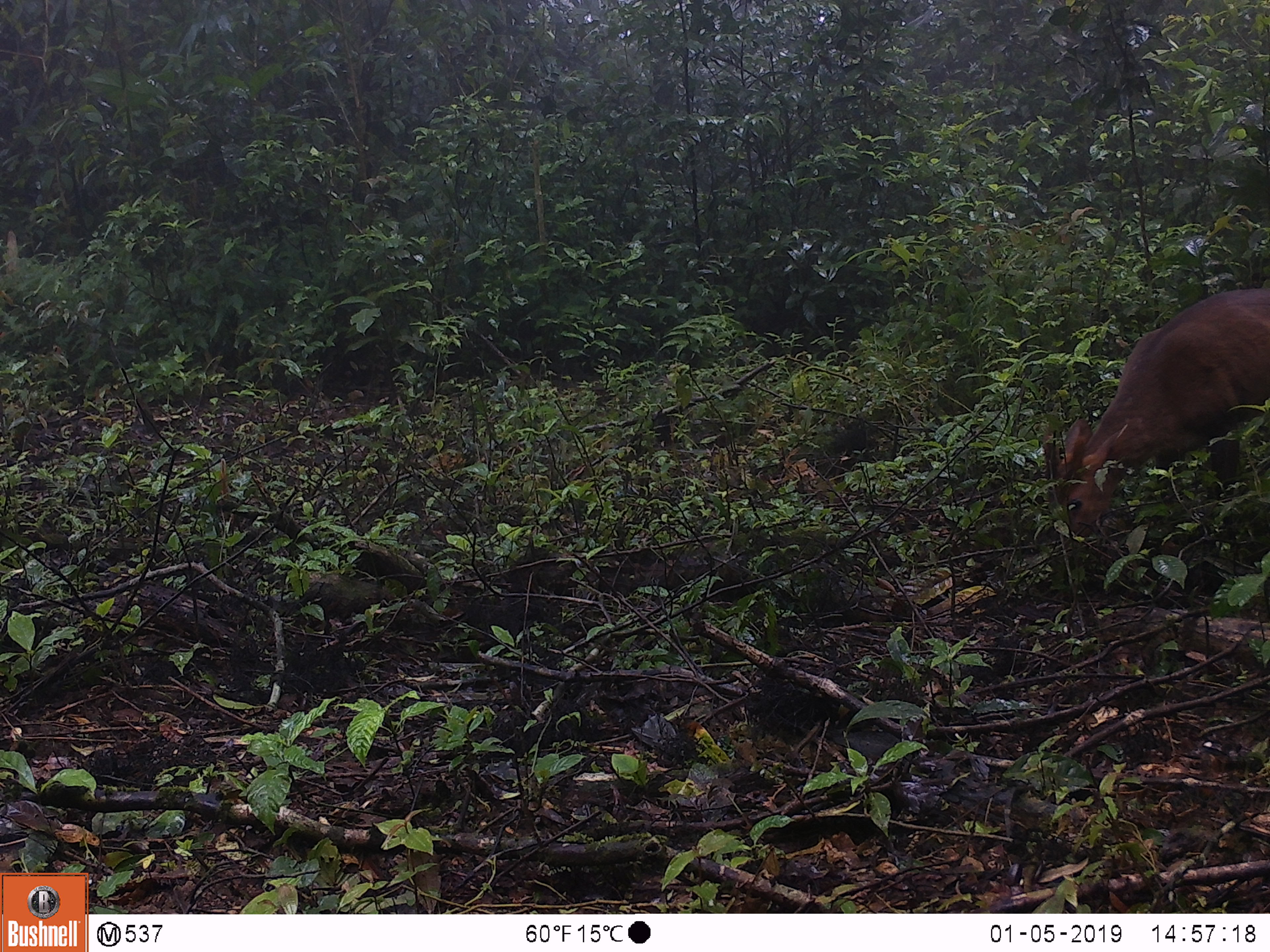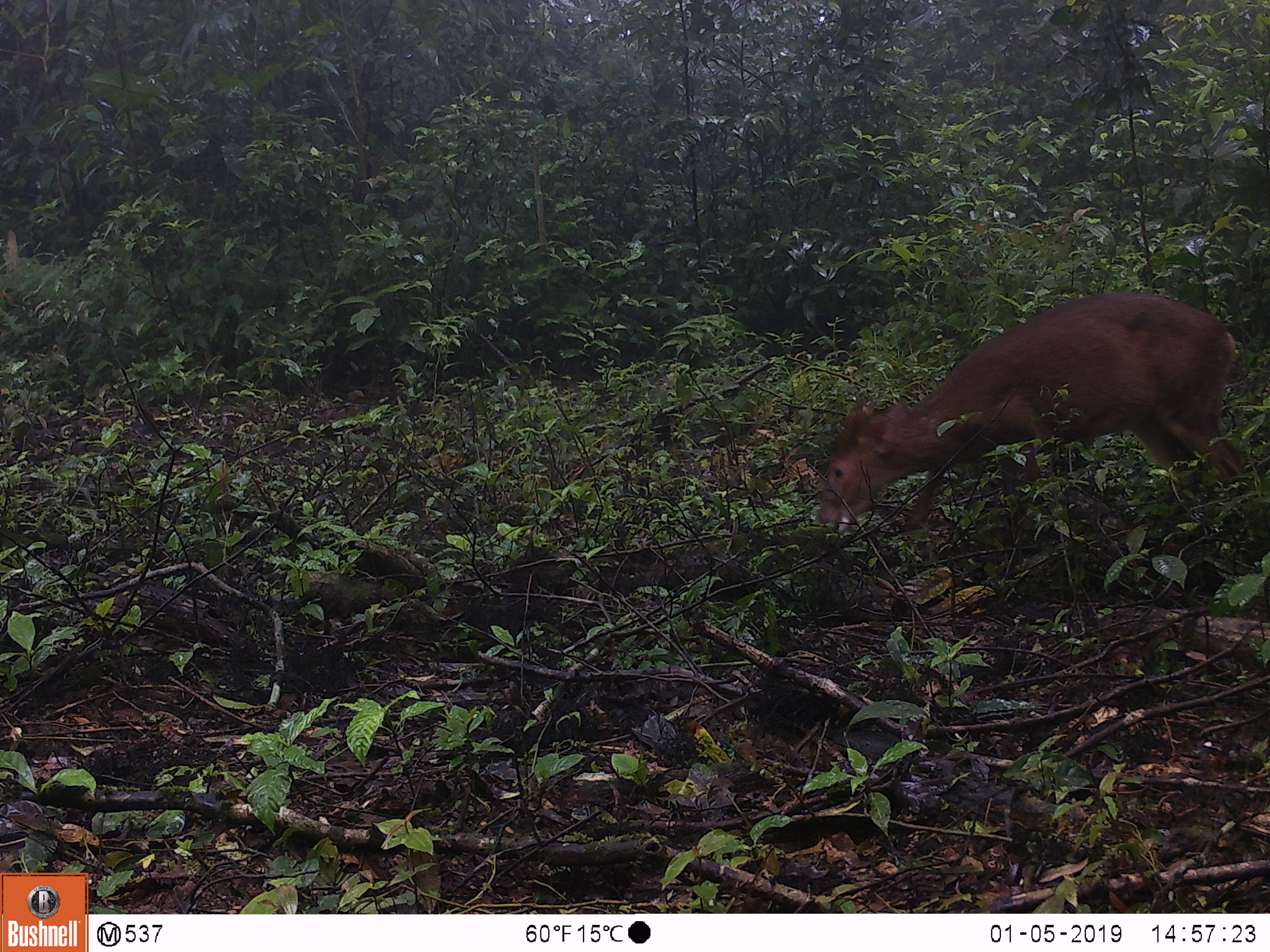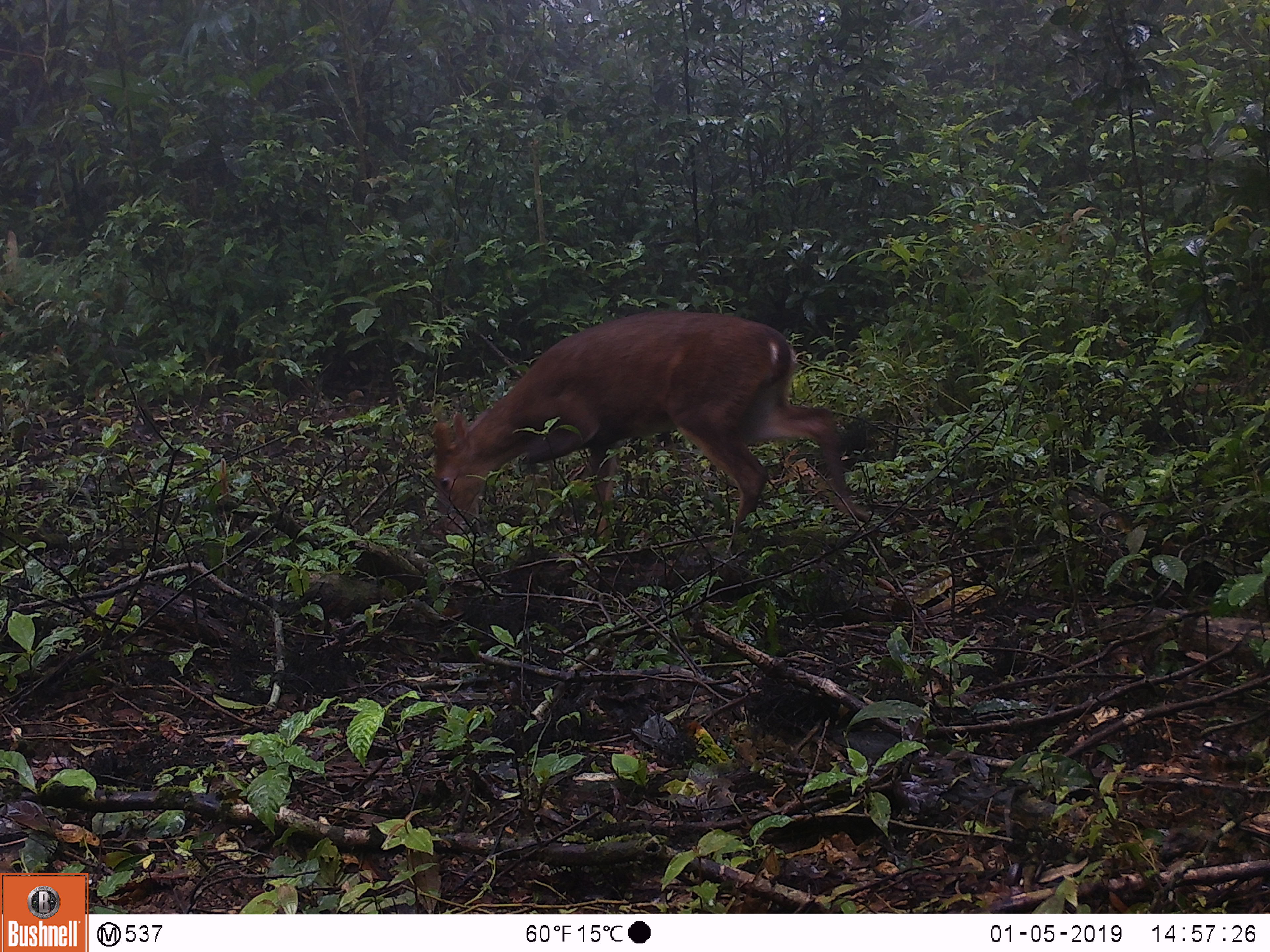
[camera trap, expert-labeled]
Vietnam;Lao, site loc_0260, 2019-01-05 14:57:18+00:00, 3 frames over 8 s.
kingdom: Animalia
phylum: Chordata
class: Mammalia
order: Artiodactyla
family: Cervidae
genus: Muntiacus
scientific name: Muntiacus vuquangensis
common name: large-antlered muntjac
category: large antlered muntjac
Large antlered muntjac (large-antlered muntjac) (Muntiacus vuquangensis). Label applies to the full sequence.